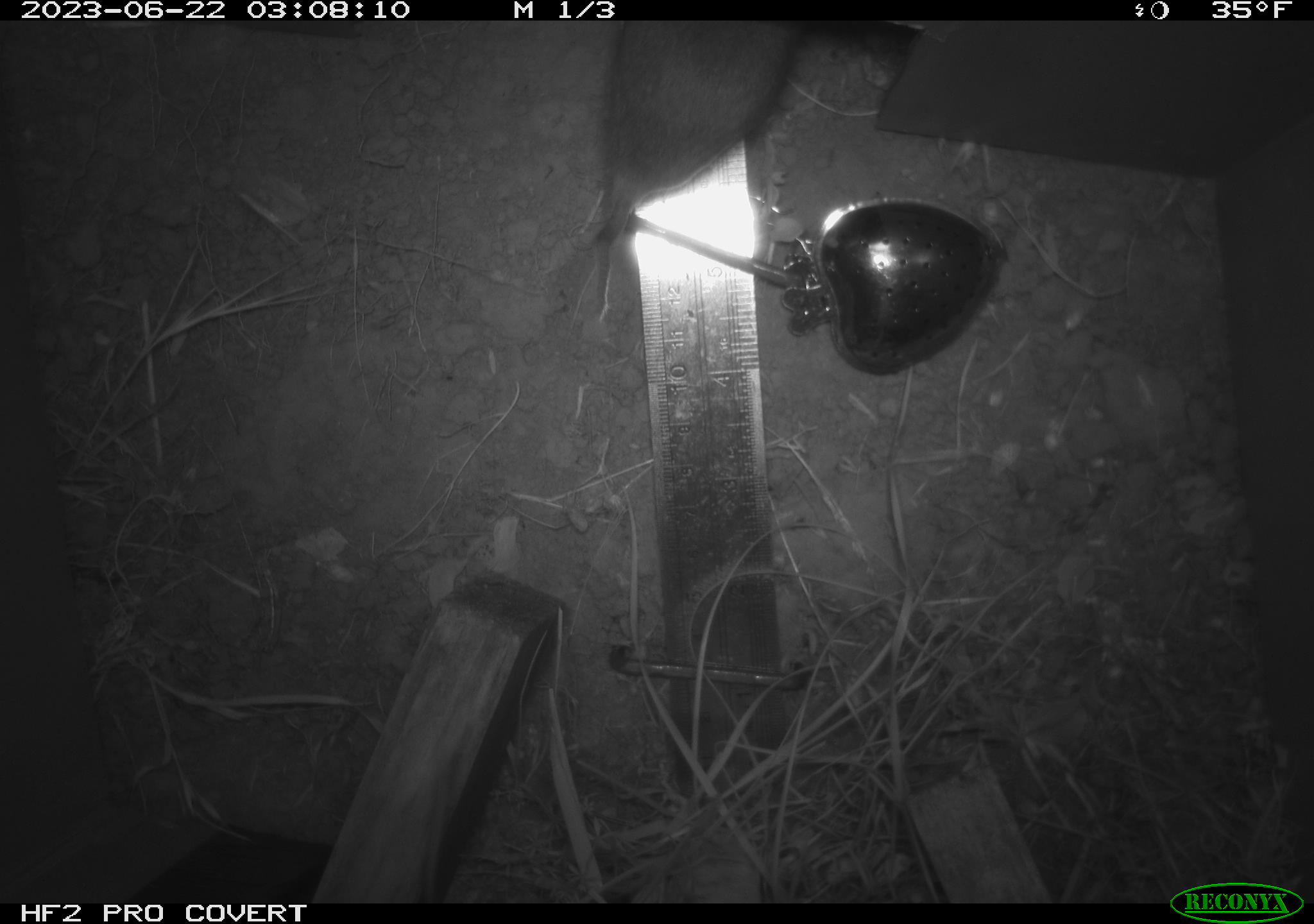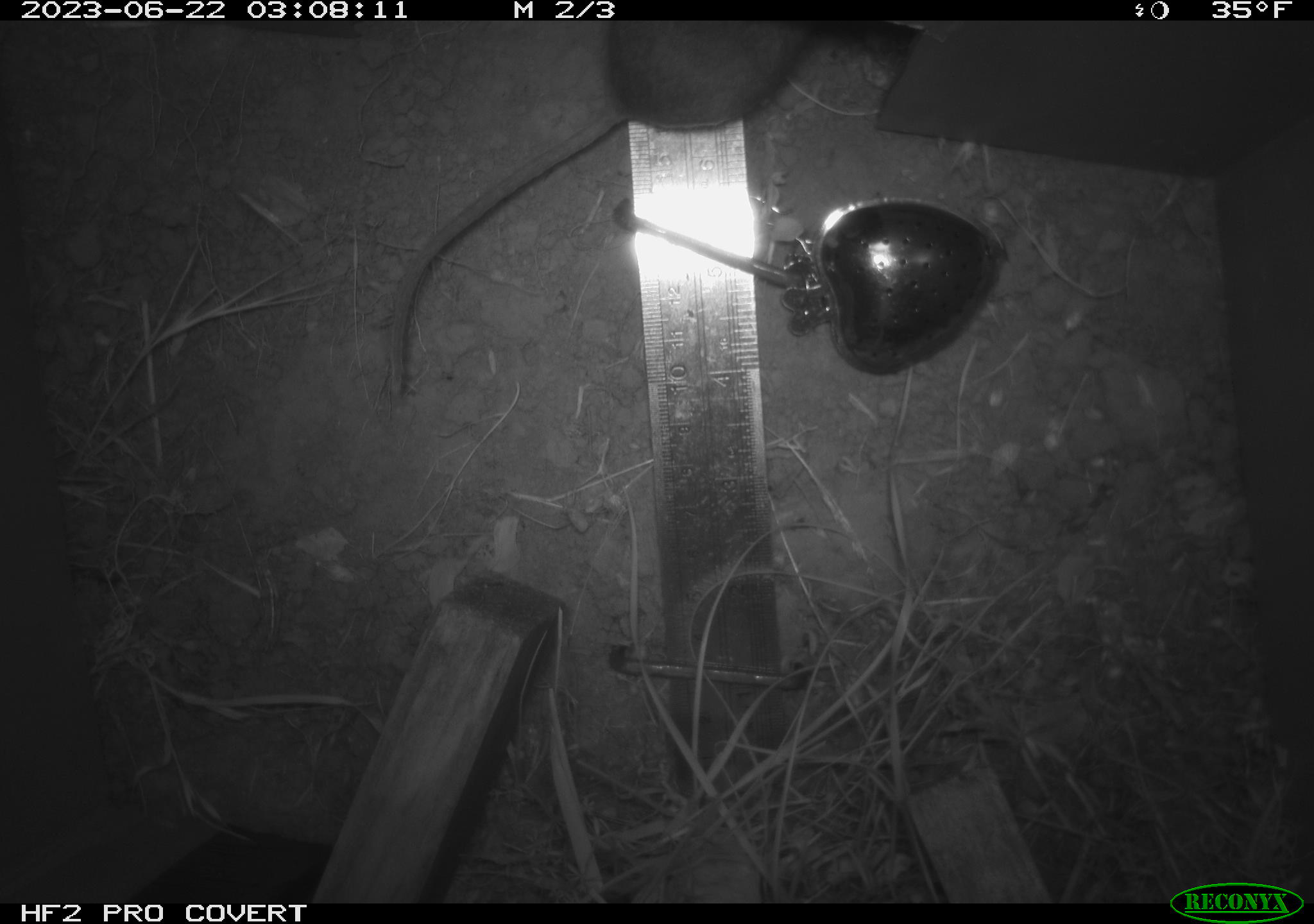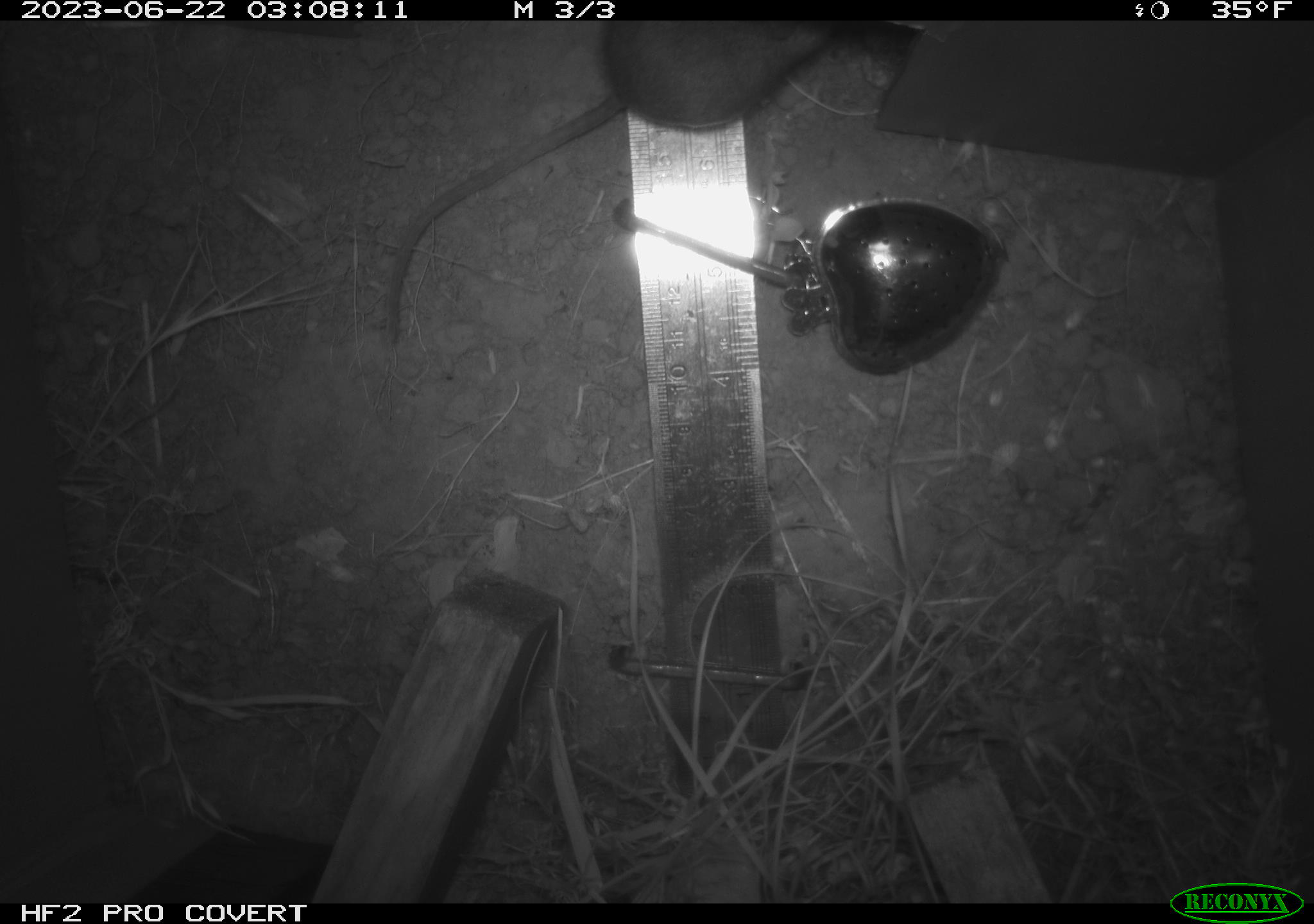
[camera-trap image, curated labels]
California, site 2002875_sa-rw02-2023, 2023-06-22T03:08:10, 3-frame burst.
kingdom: Animalia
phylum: Chordata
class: Mammalia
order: Rodentia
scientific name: Rodentia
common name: mouse species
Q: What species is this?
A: Mouse species (Rodentia).